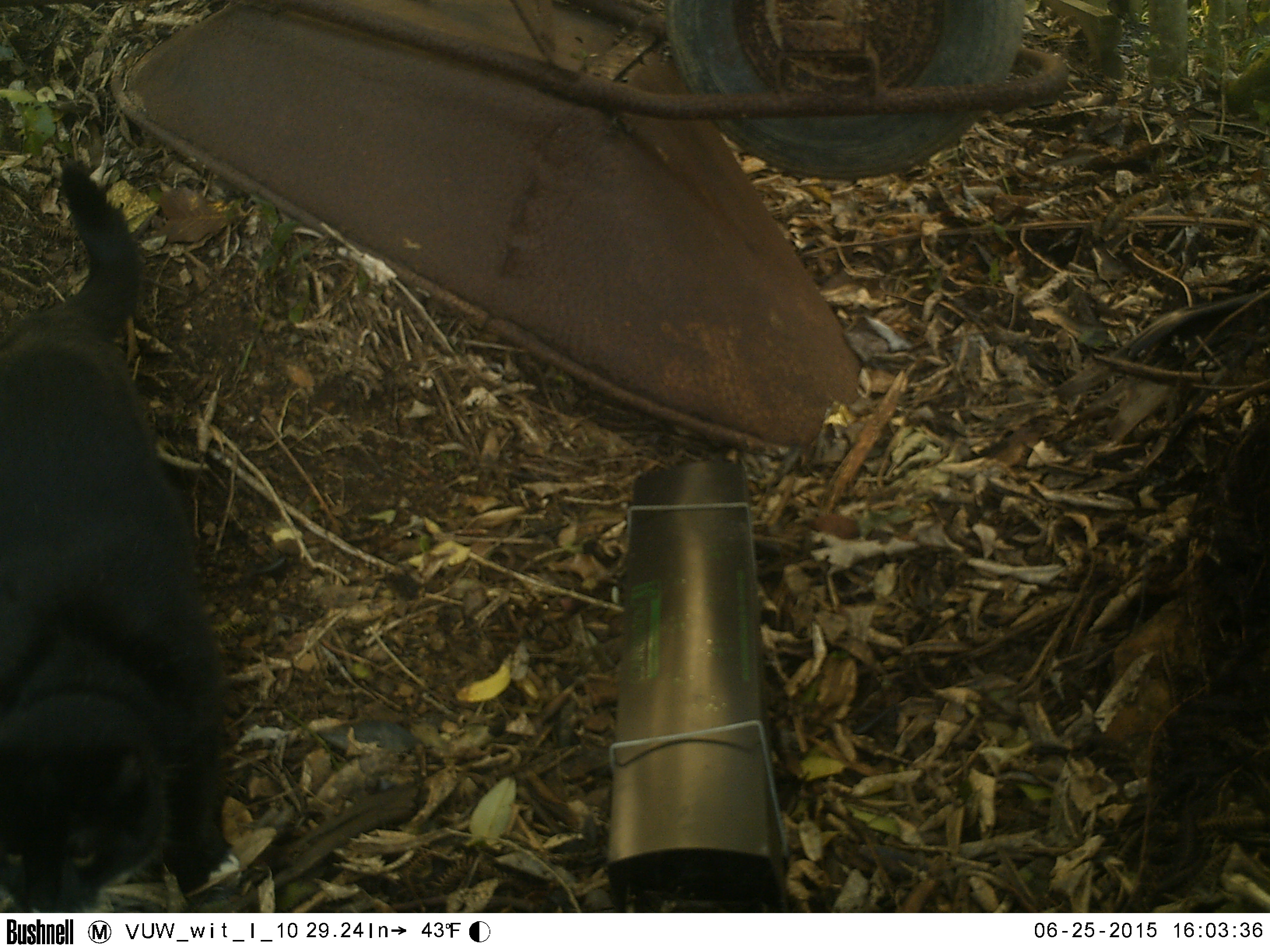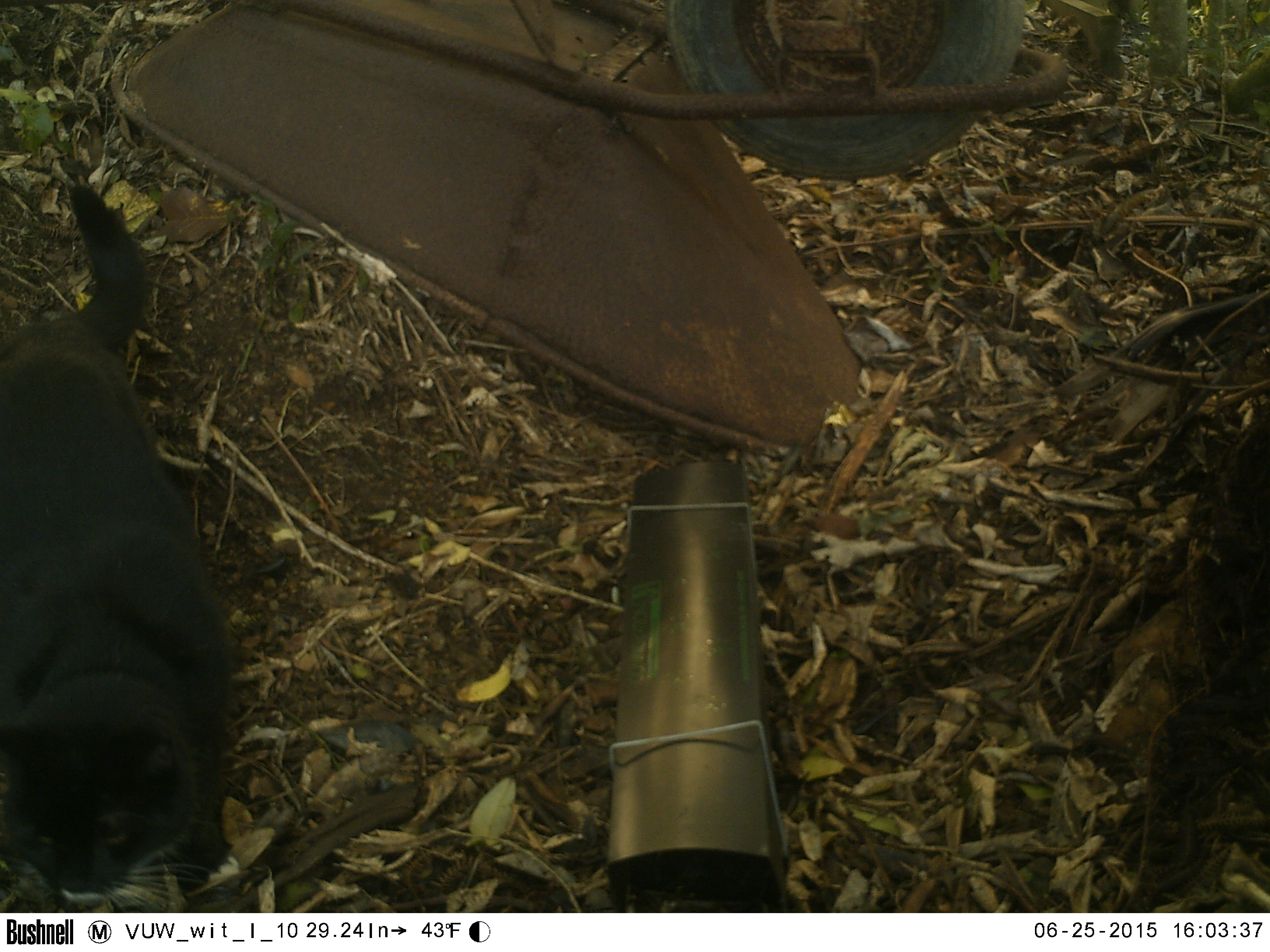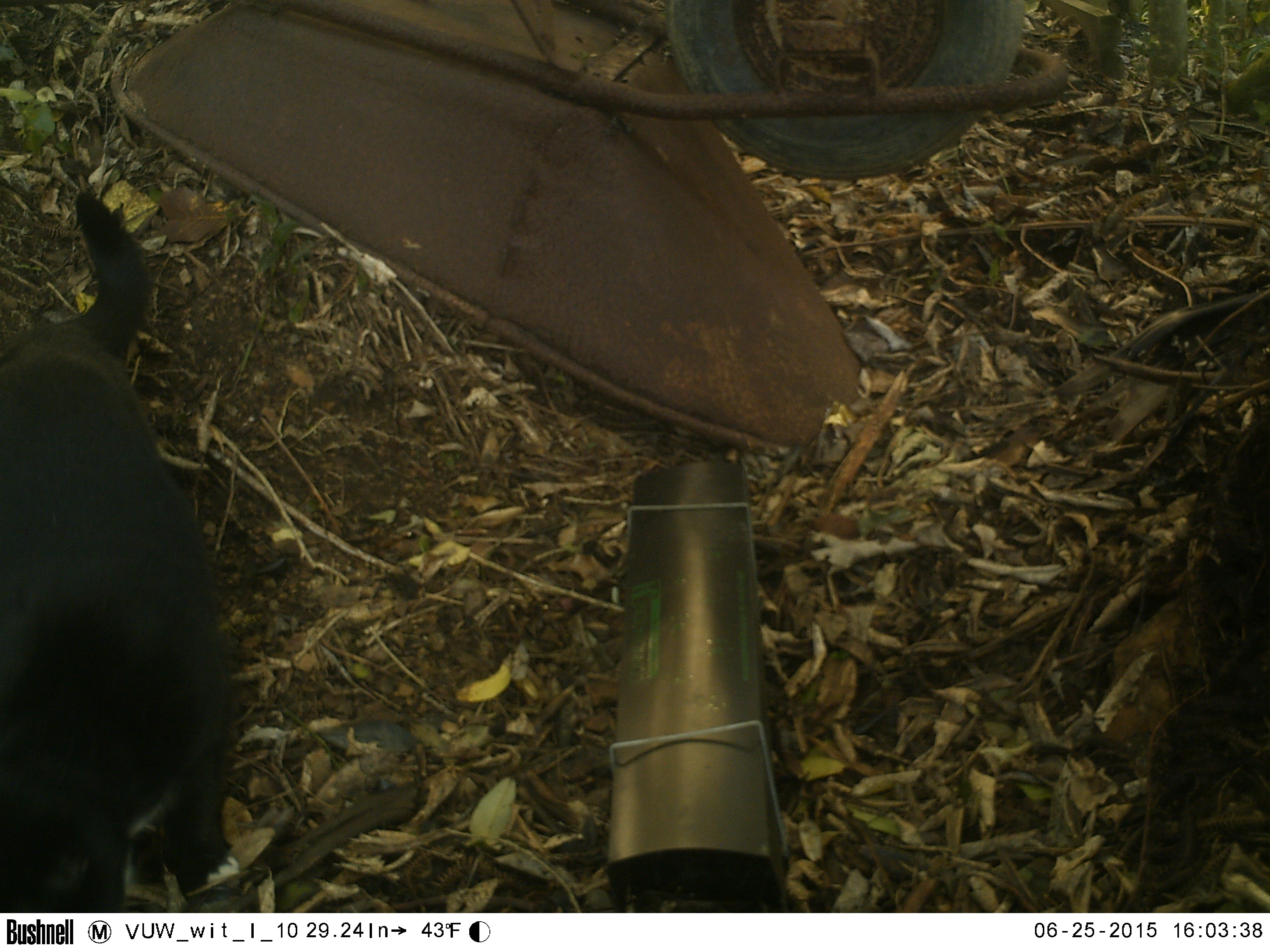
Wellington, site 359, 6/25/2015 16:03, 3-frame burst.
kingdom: Animalia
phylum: Chordata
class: Mammalia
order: Carnivora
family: Felidae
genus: Felis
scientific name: Felis catus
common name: cat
Cat (Felis catus).